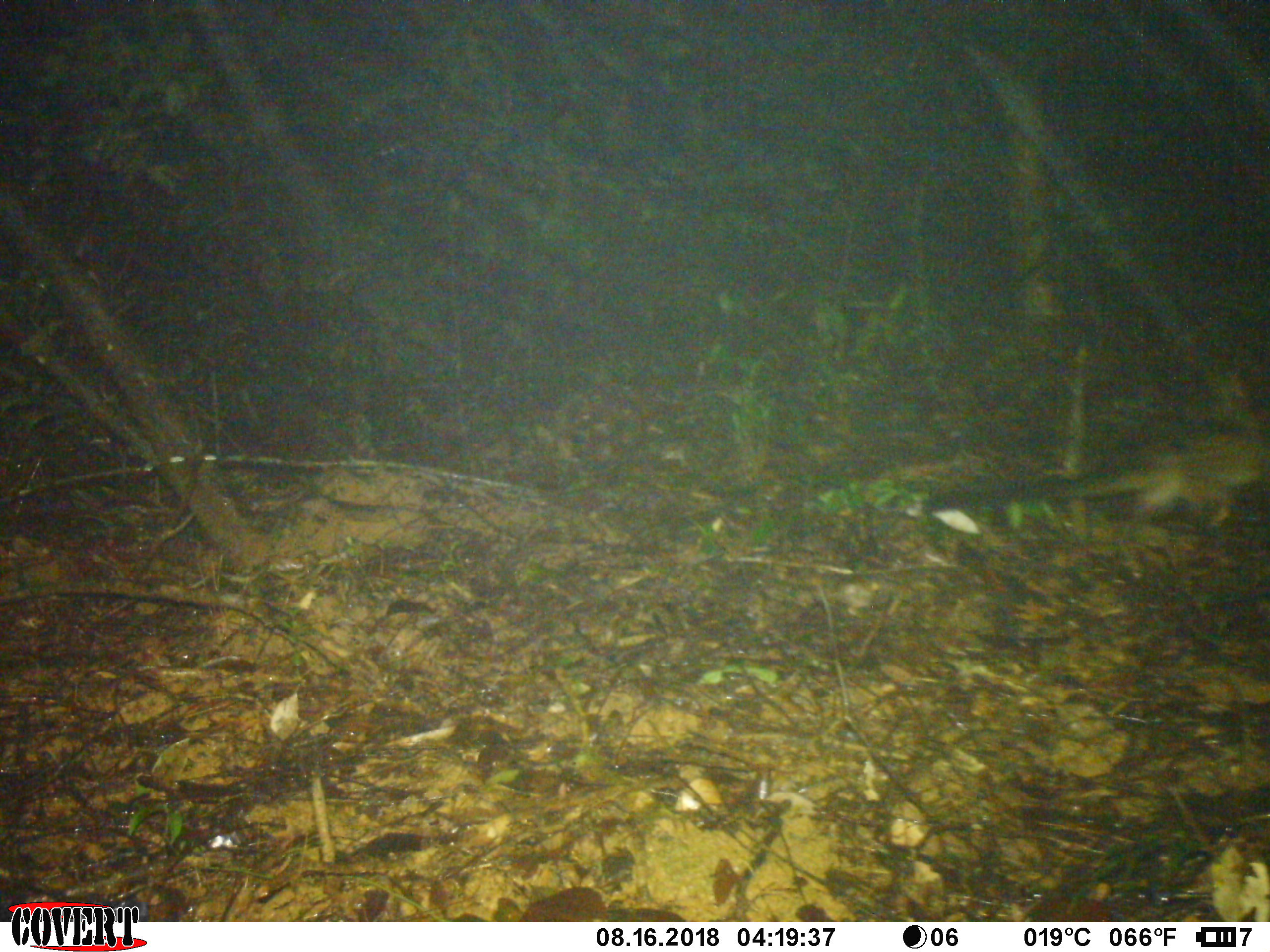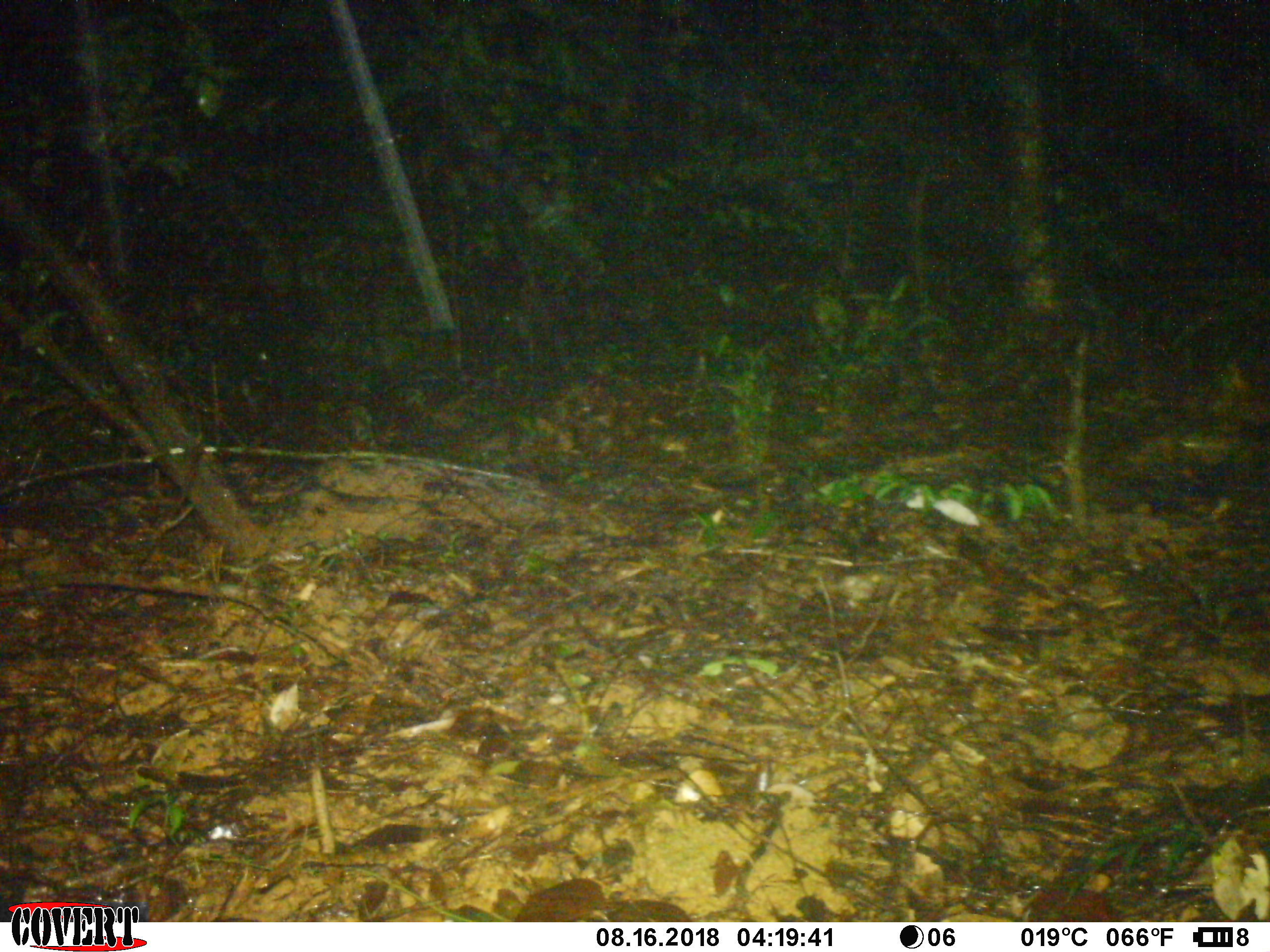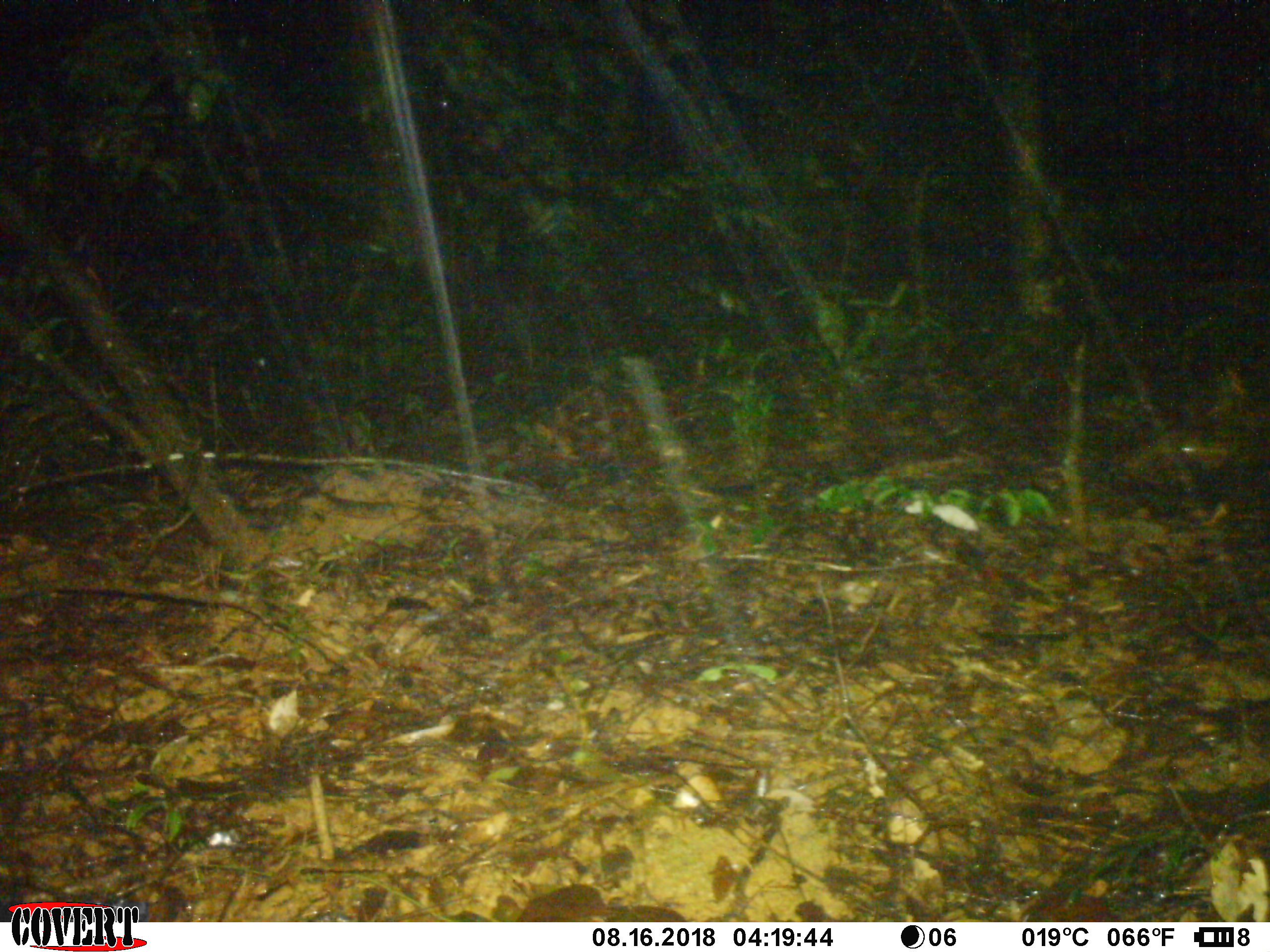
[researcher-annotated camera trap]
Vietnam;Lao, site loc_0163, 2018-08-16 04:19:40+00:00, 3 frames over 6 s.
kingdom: Animalia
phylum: Chordata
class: Mammalia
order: Carnivora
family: Viverridae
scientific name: Paradoxurinae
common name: palm civet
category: unidentified palm civet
Unidentified palm civet (palm civet) (Paradoxurinae). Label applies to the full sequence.